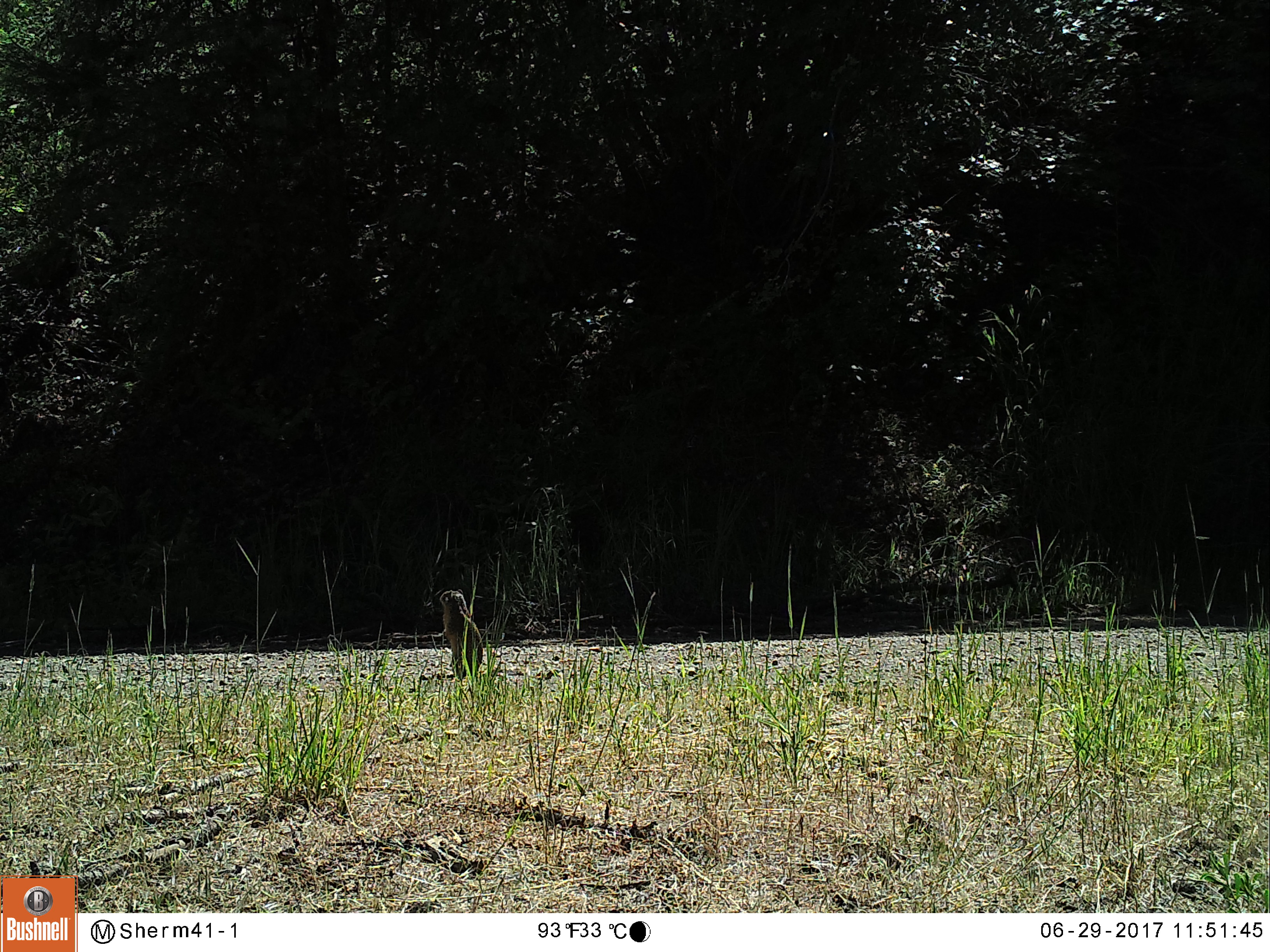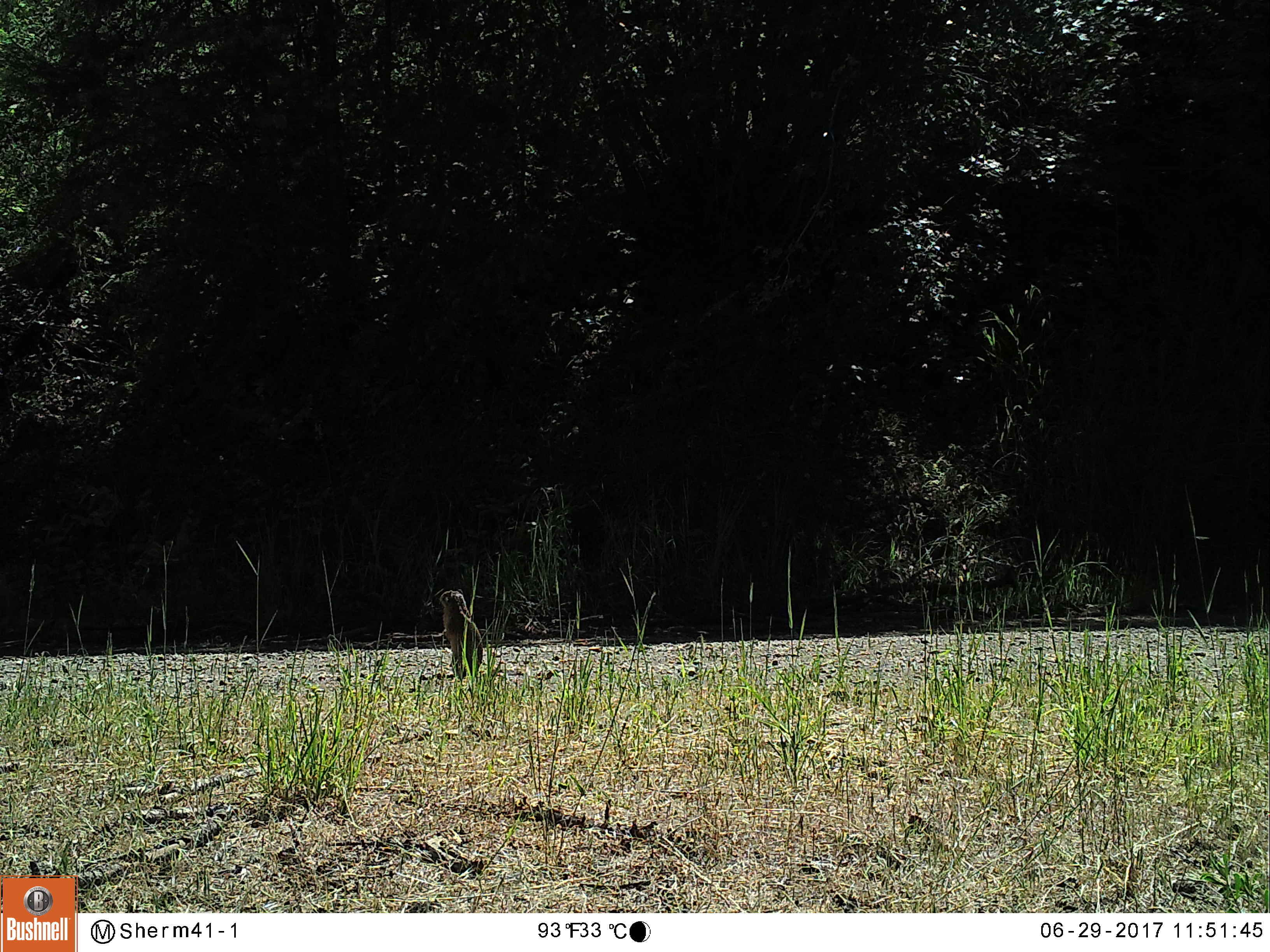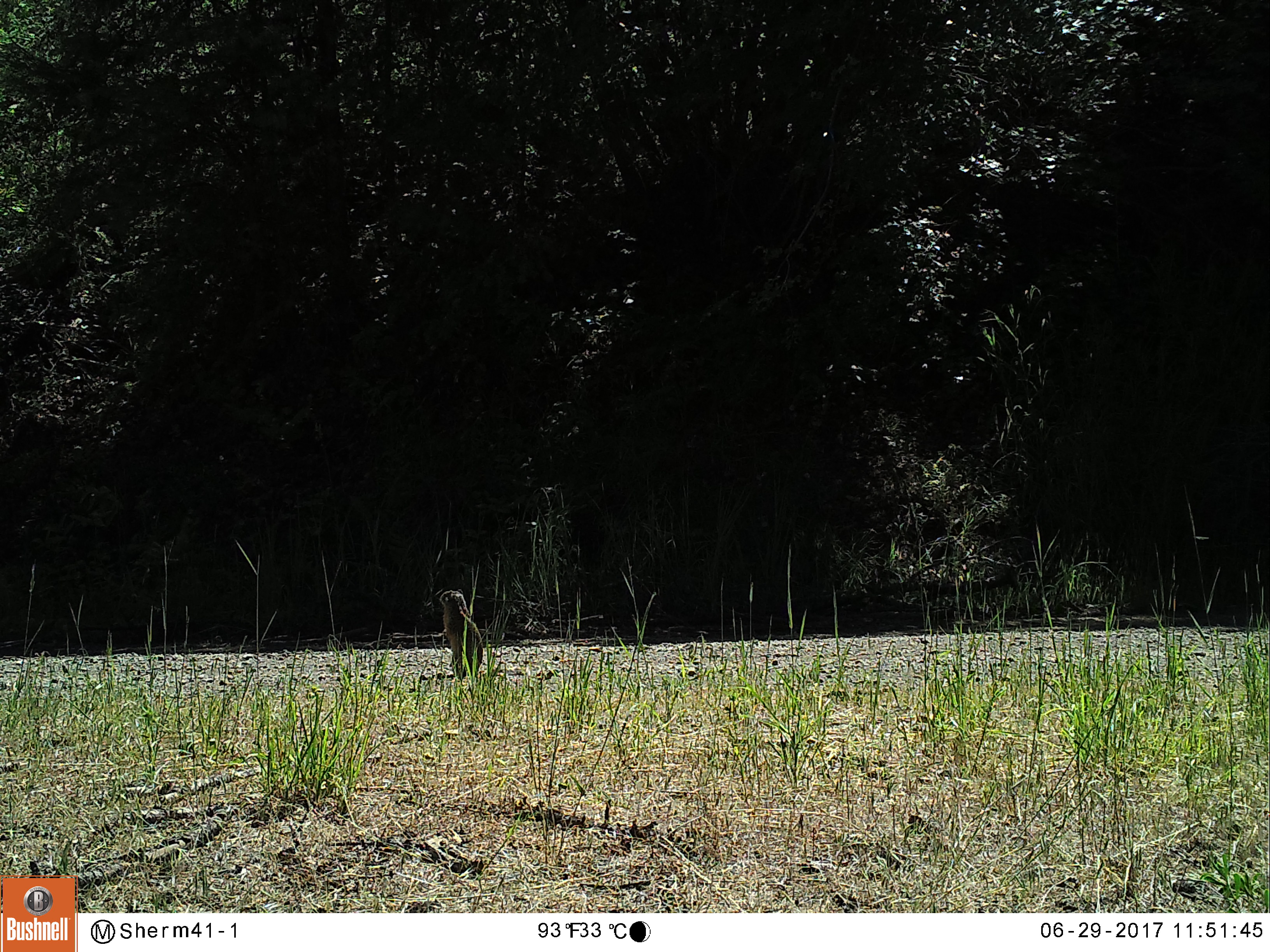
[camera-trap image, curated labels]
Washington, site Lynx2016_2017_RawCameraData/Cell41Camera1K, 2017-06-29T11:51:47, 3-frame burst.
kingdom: Animalia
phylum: Chordata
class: Mammalia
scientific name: Mammalia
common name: small mammal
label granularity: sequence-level